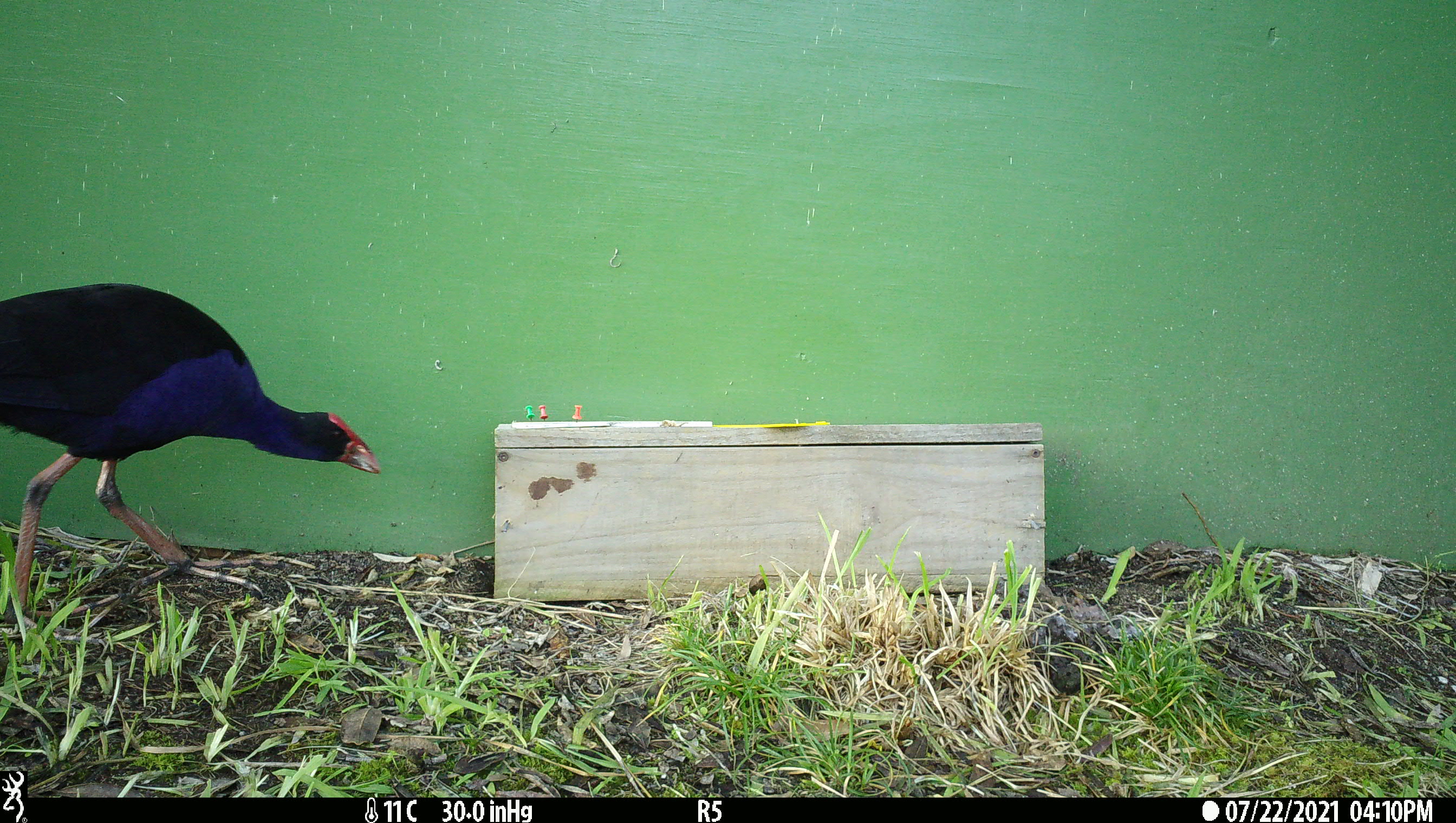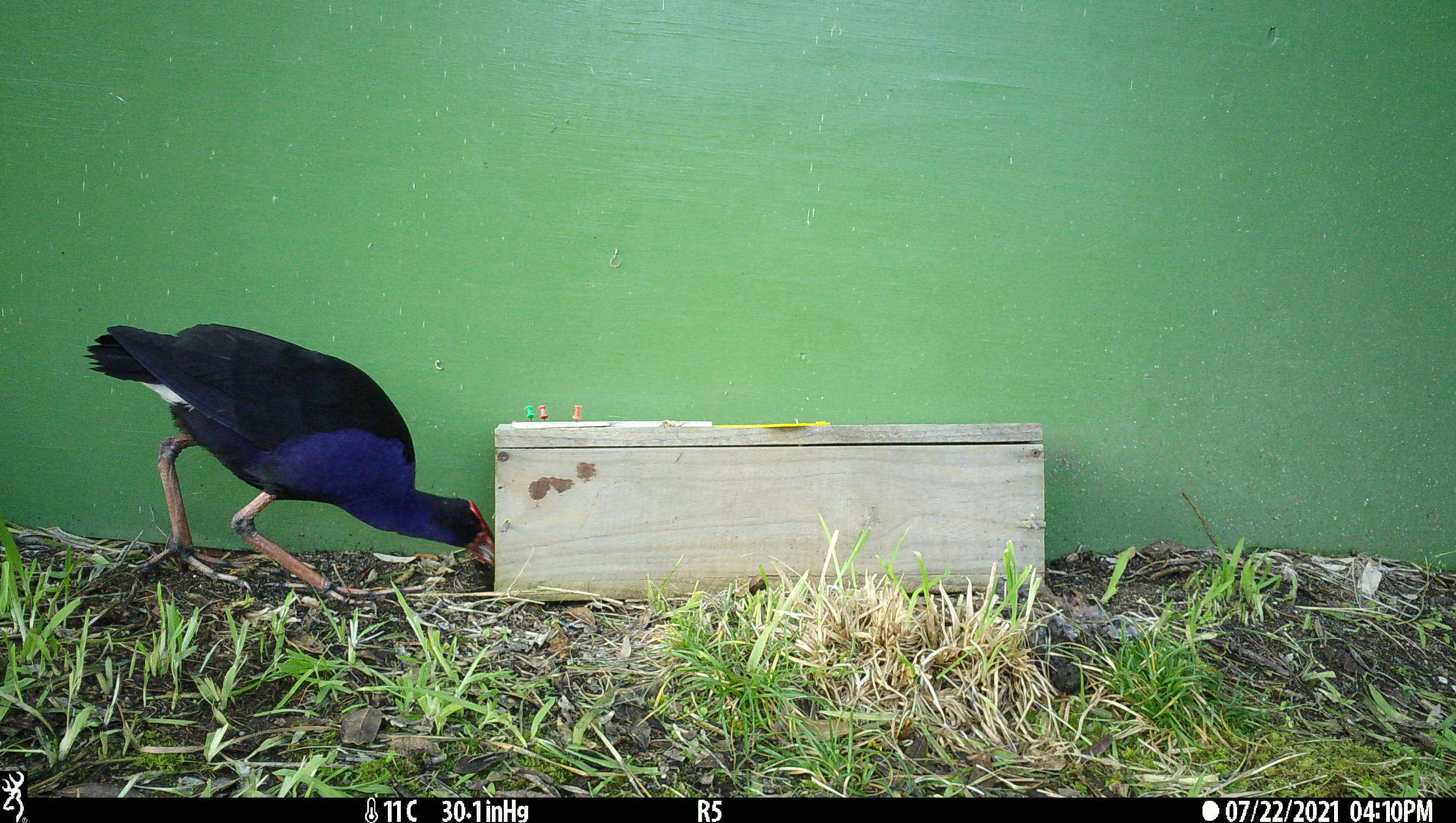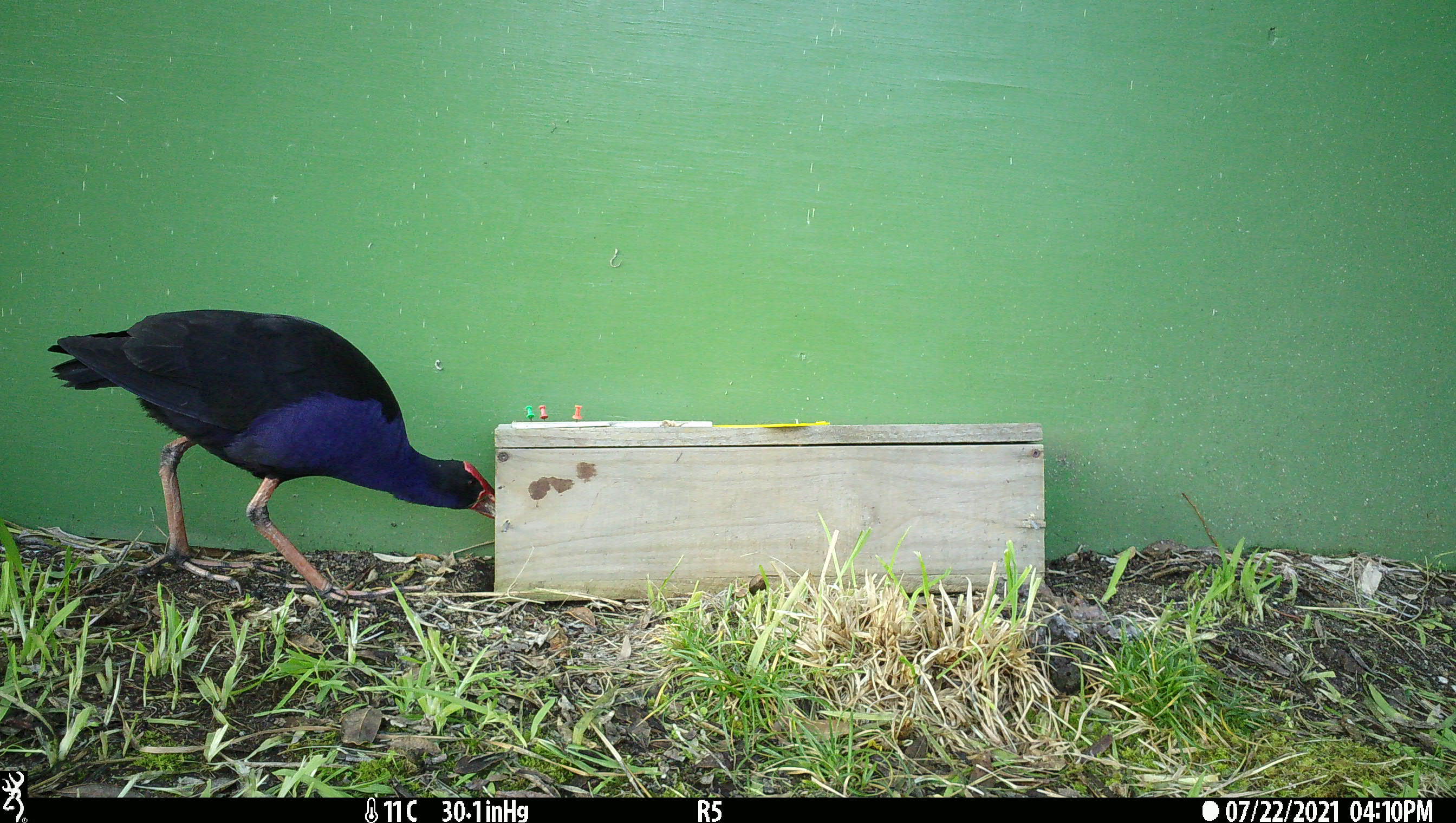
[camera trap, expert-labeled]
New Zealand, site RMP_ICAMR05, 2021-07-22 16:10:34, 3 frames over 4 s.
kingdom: Animalia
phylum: Chordata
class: Aves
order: Gruiformes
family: Rallidae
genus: Porphyrio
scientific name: Porphyrio melanotus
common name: australasian swamphen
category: pukeko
Pukeko (australasian swamphen) (Porphyrio melanotus).